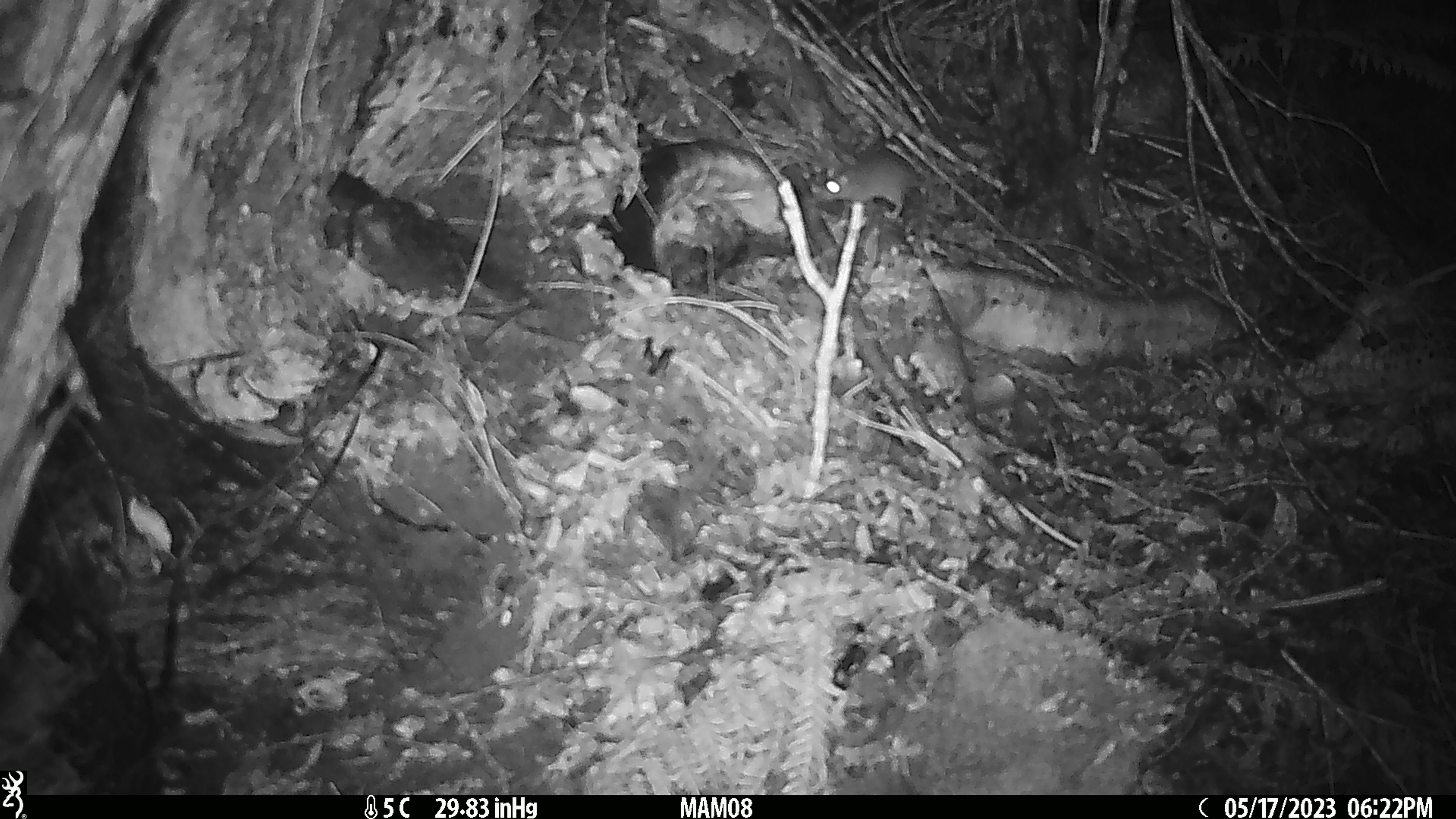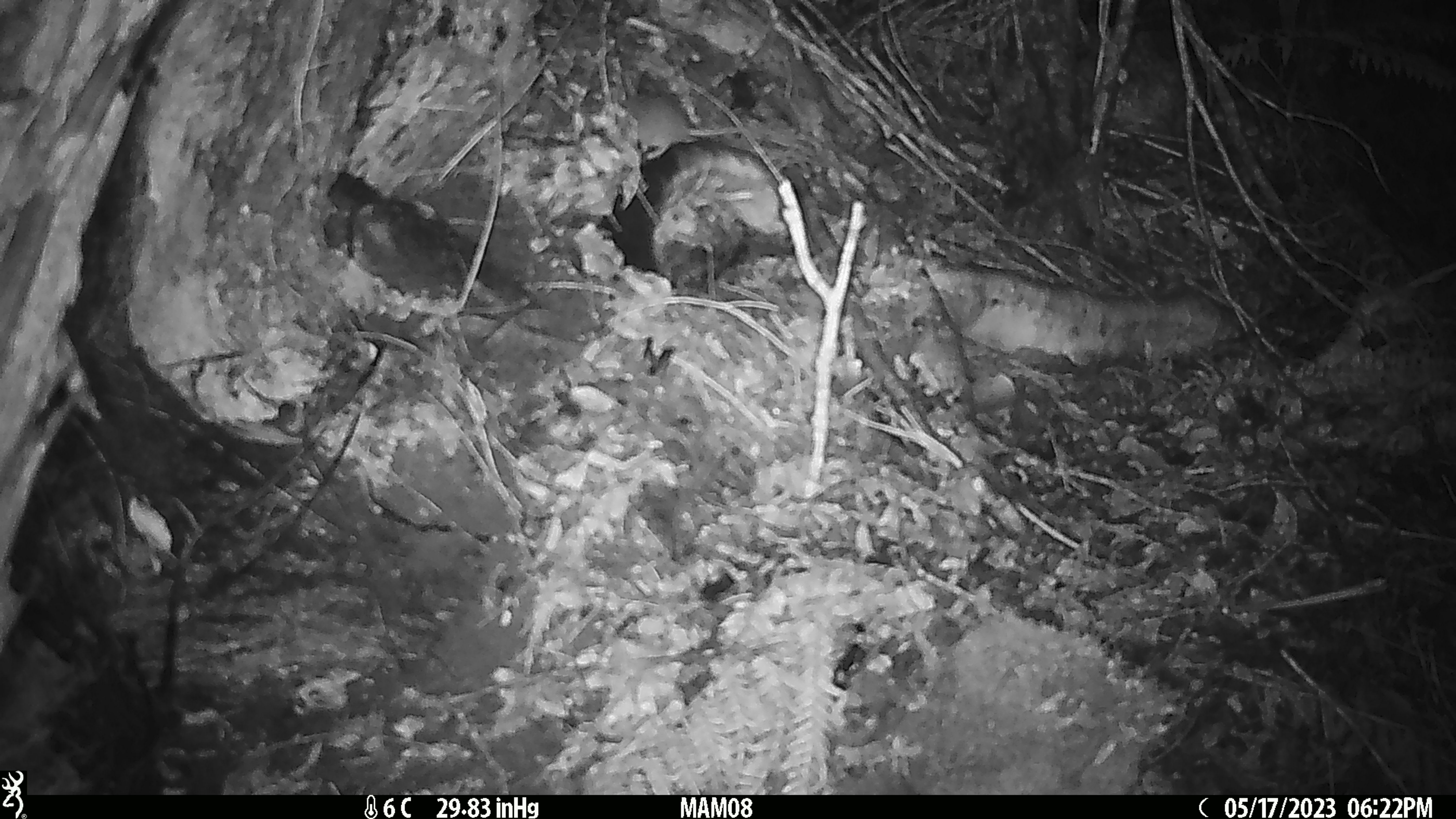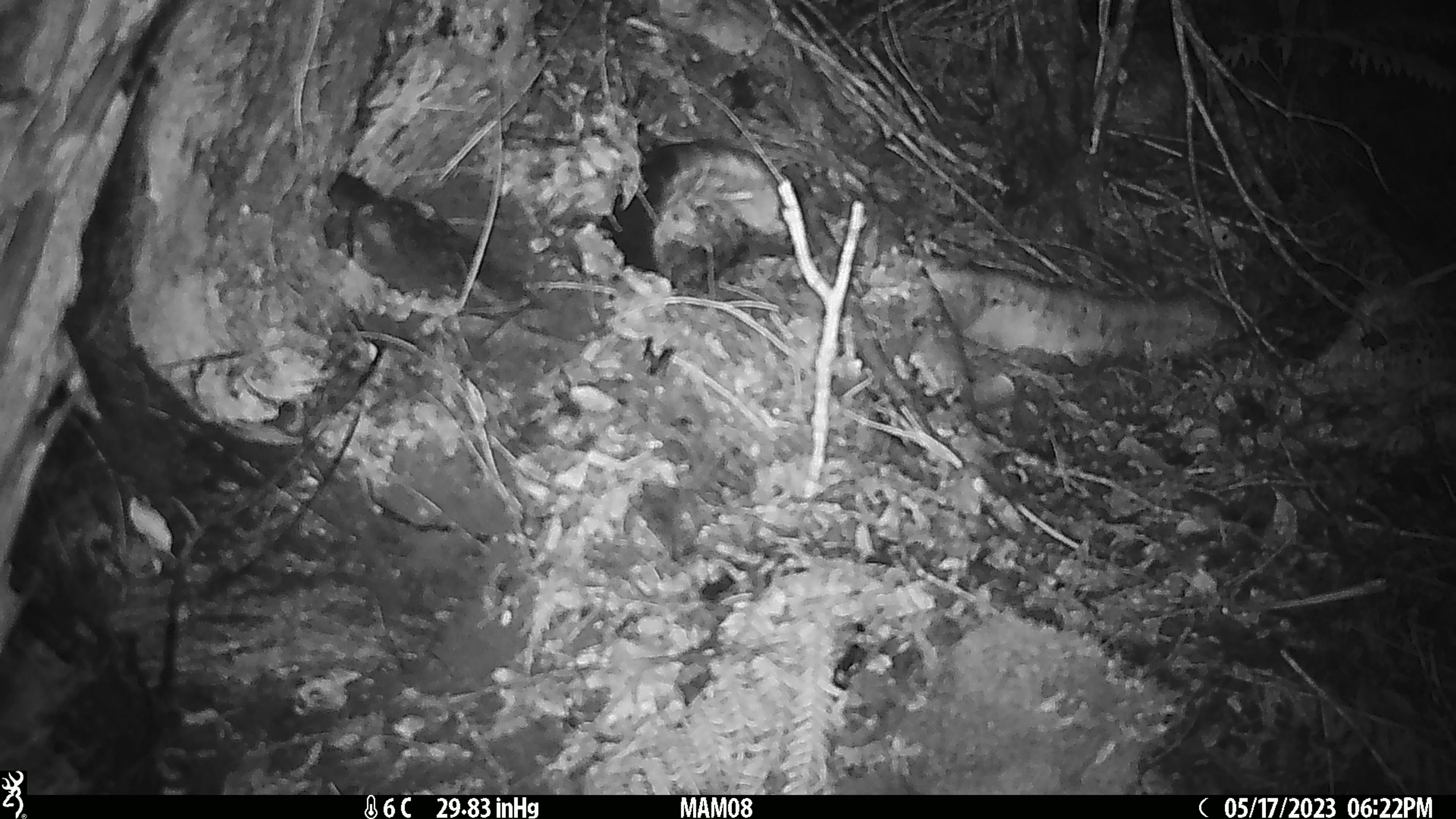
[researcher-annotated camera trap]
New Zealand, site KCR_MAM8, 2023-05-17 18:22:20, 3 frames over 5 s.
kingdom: Animalia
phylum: Chordata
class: Mammalia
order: Rodentia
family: Muridae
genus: Mus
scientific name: Mus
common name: mouse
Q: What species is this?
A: Mouse (Mus).